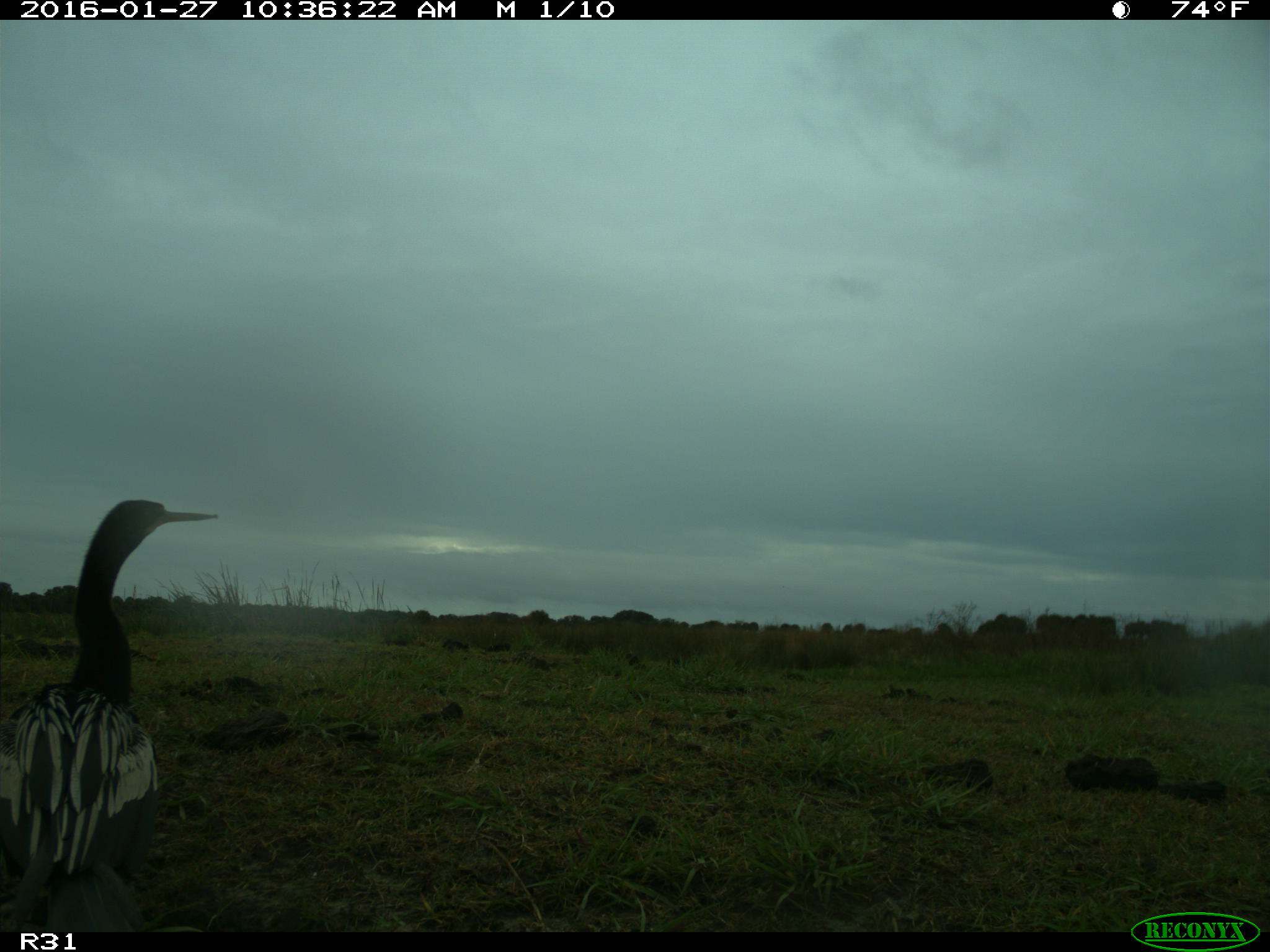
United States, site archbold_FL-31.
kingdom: Animalia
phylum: Chordata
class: Aves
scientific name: Aves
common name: birds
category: unidentified bird